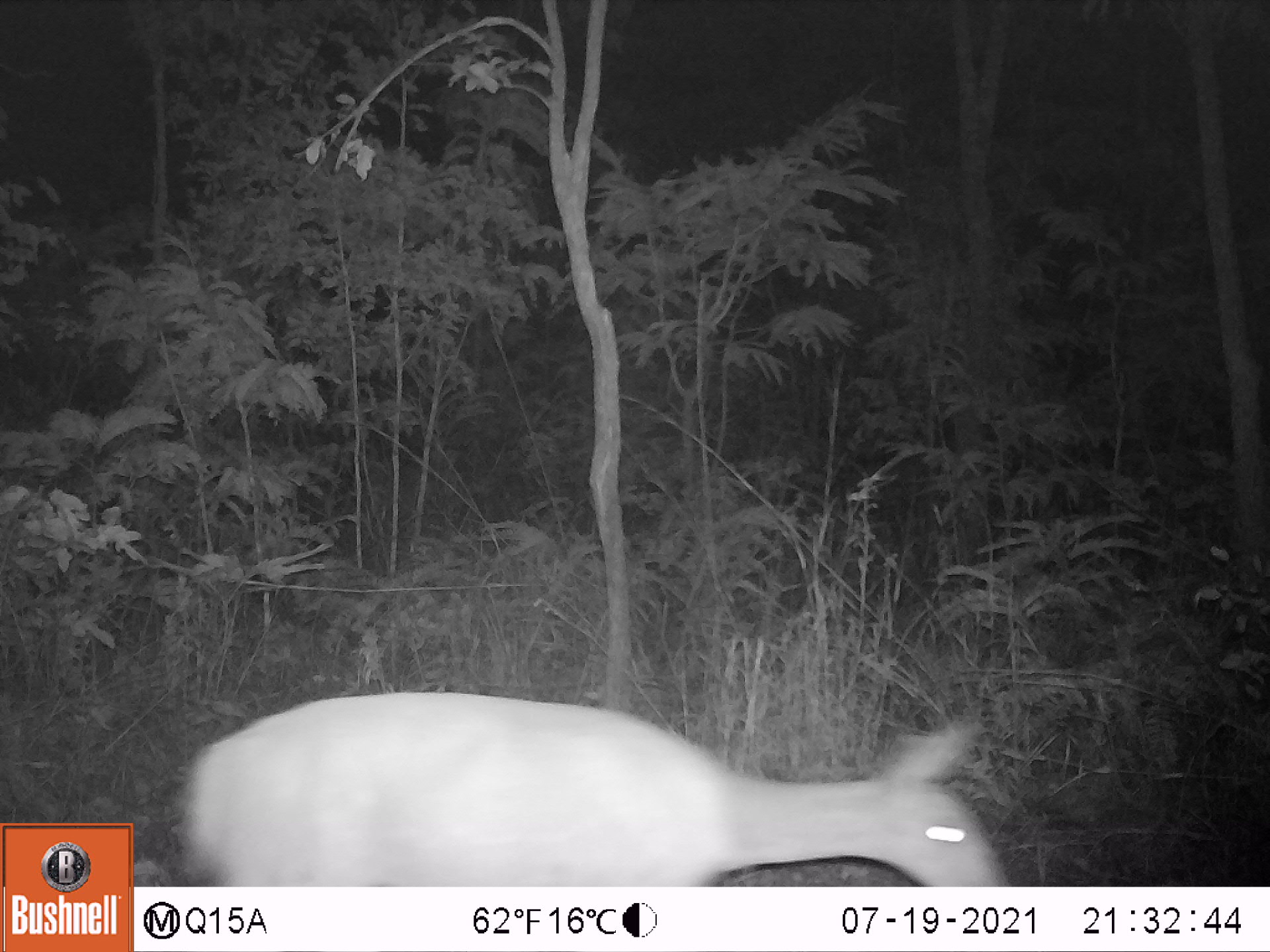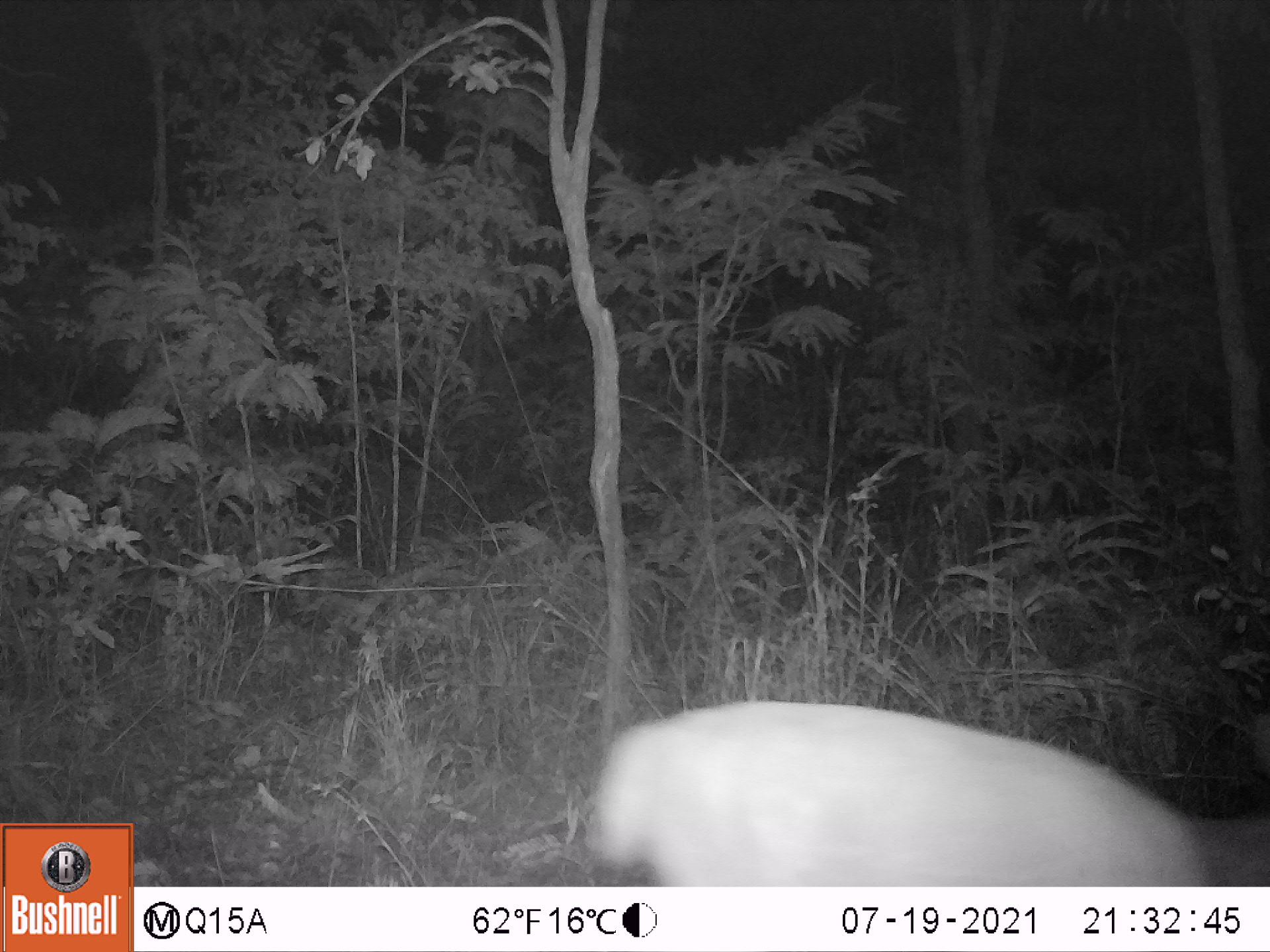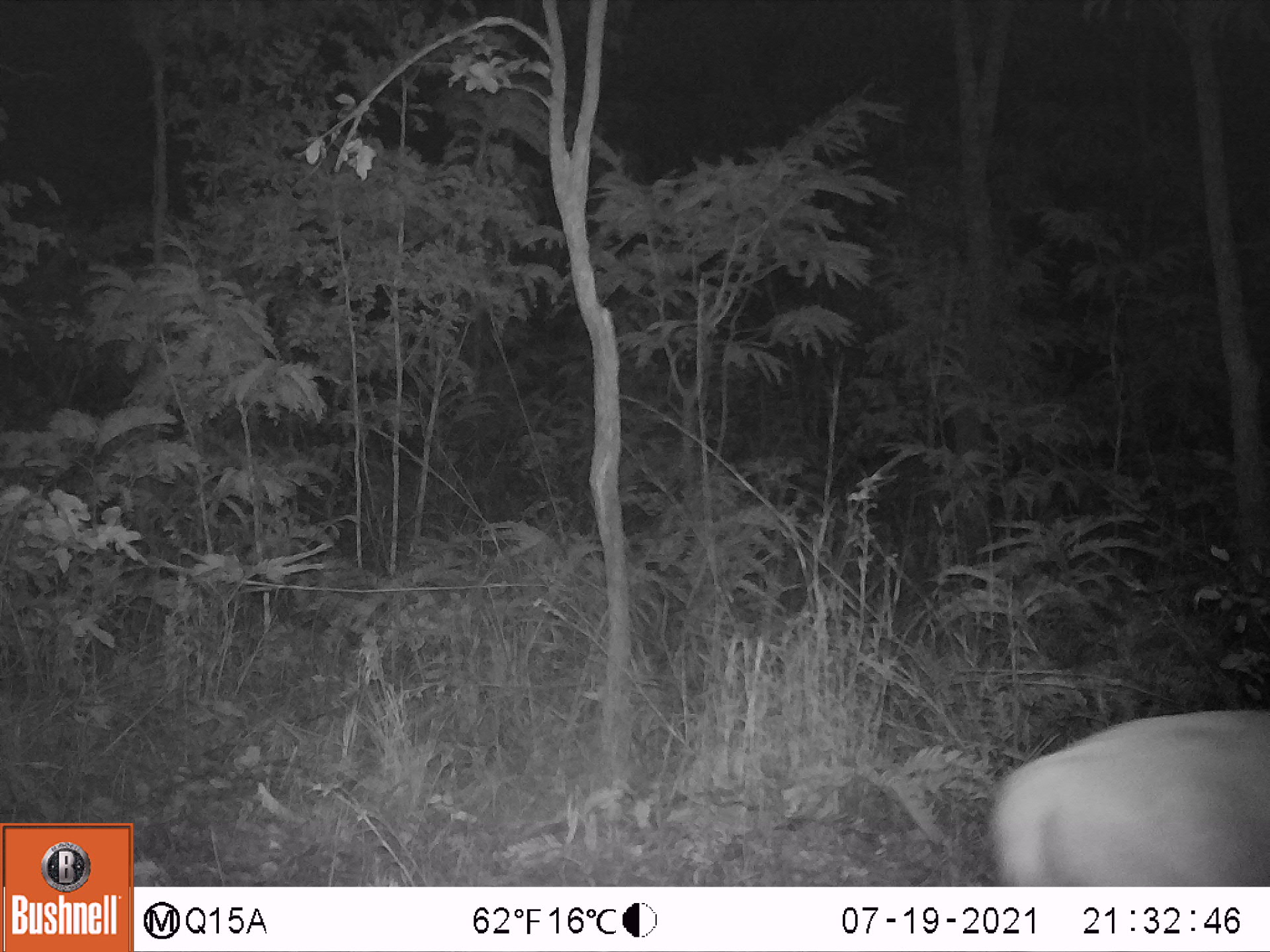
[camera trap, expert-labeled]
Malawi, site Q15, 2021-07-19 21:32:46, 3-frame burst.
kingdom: Animalia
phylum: Chordata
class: Mammalia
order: Artiodactyla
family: Bovidae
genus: Tragelaphus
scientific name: Tragelaphus sylvaticus sylvaticus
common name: cape bushbuck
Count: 1.